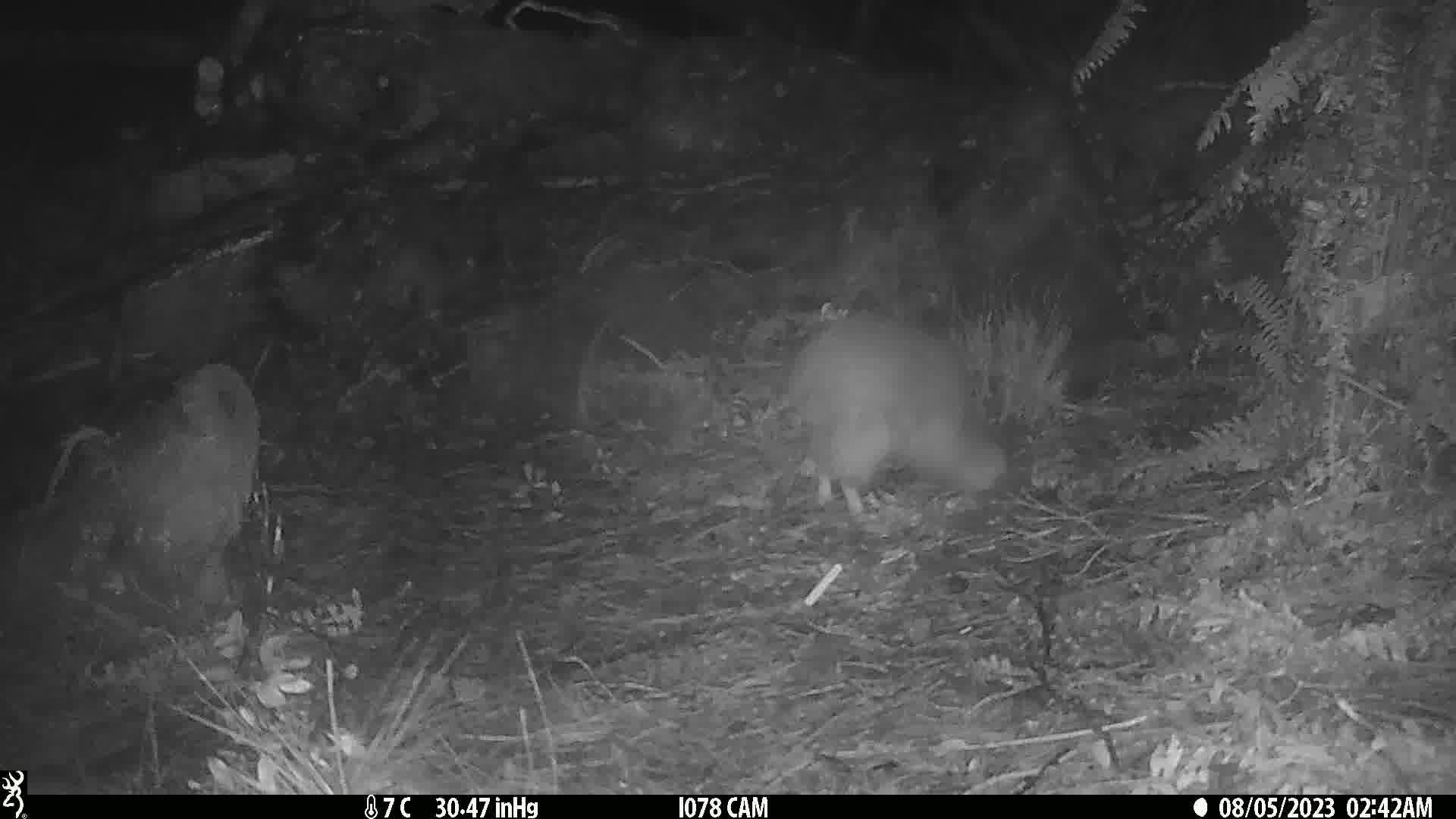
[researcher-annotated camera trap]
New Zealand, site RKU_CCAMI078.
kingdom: Animalia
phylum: Chordata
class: Aves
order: Apterygiformes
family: Apterygidae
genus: Apteryx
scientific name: Apteryx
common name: kiwi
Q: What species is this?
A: Kiwi (Apteryx).